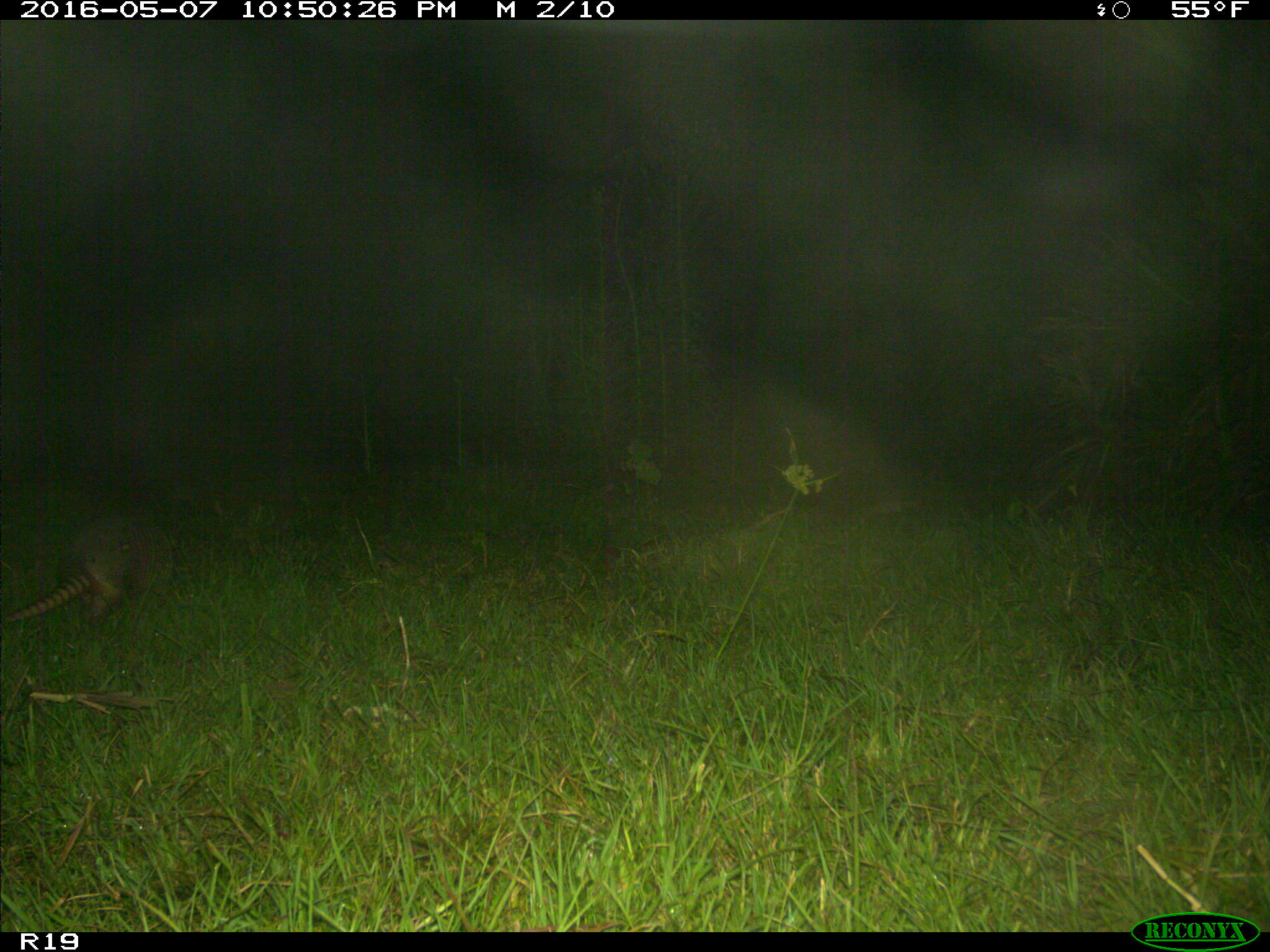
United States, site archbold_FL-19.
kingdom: Animalia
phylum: Chordata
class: Mammalia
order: Cingulata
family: Dasypodidae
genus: Dasypus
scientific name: Dasypus novemcinctus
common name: nine-banded armadillo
Dasypus novemcinctus (nine-banded armadillo).